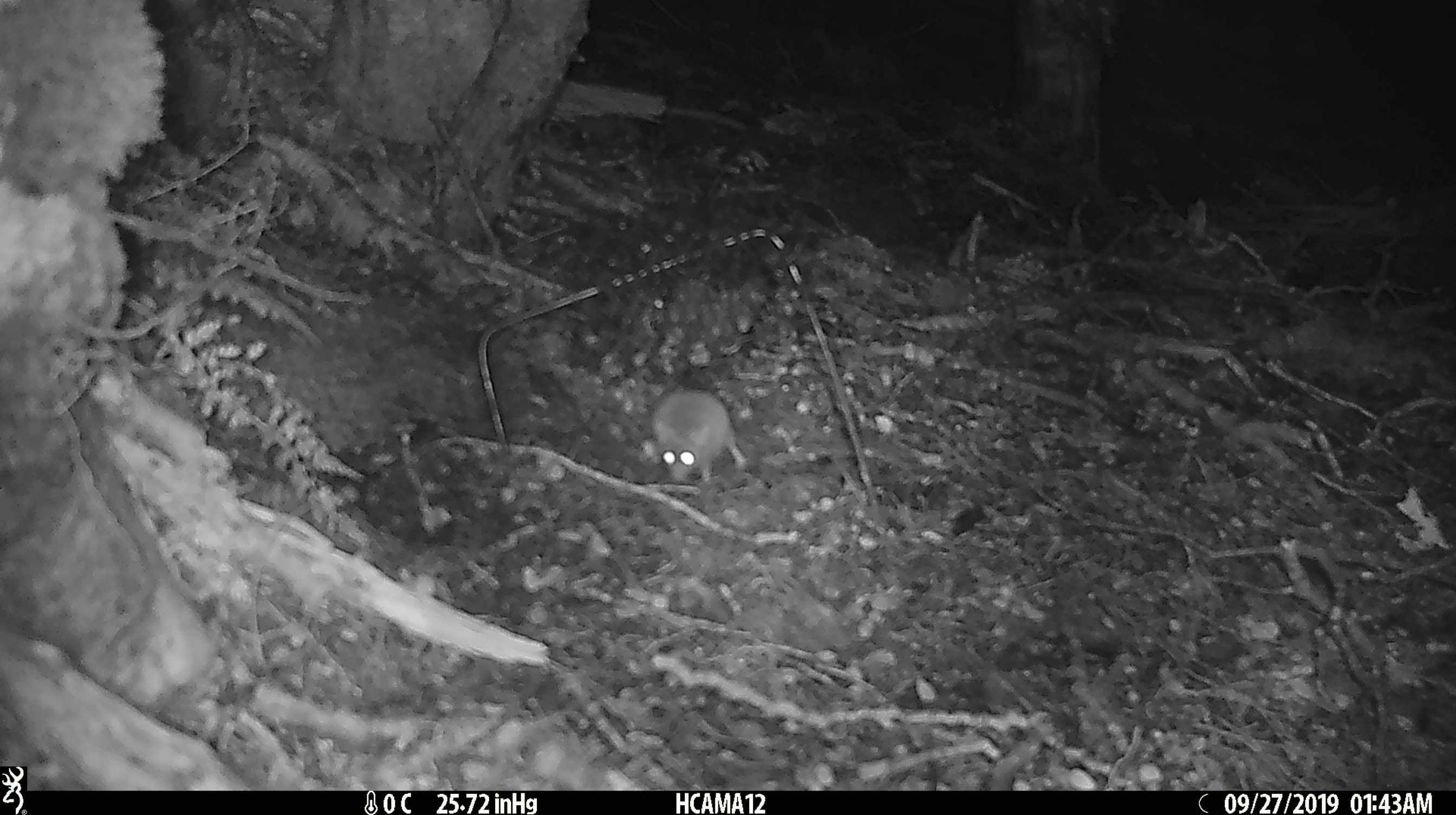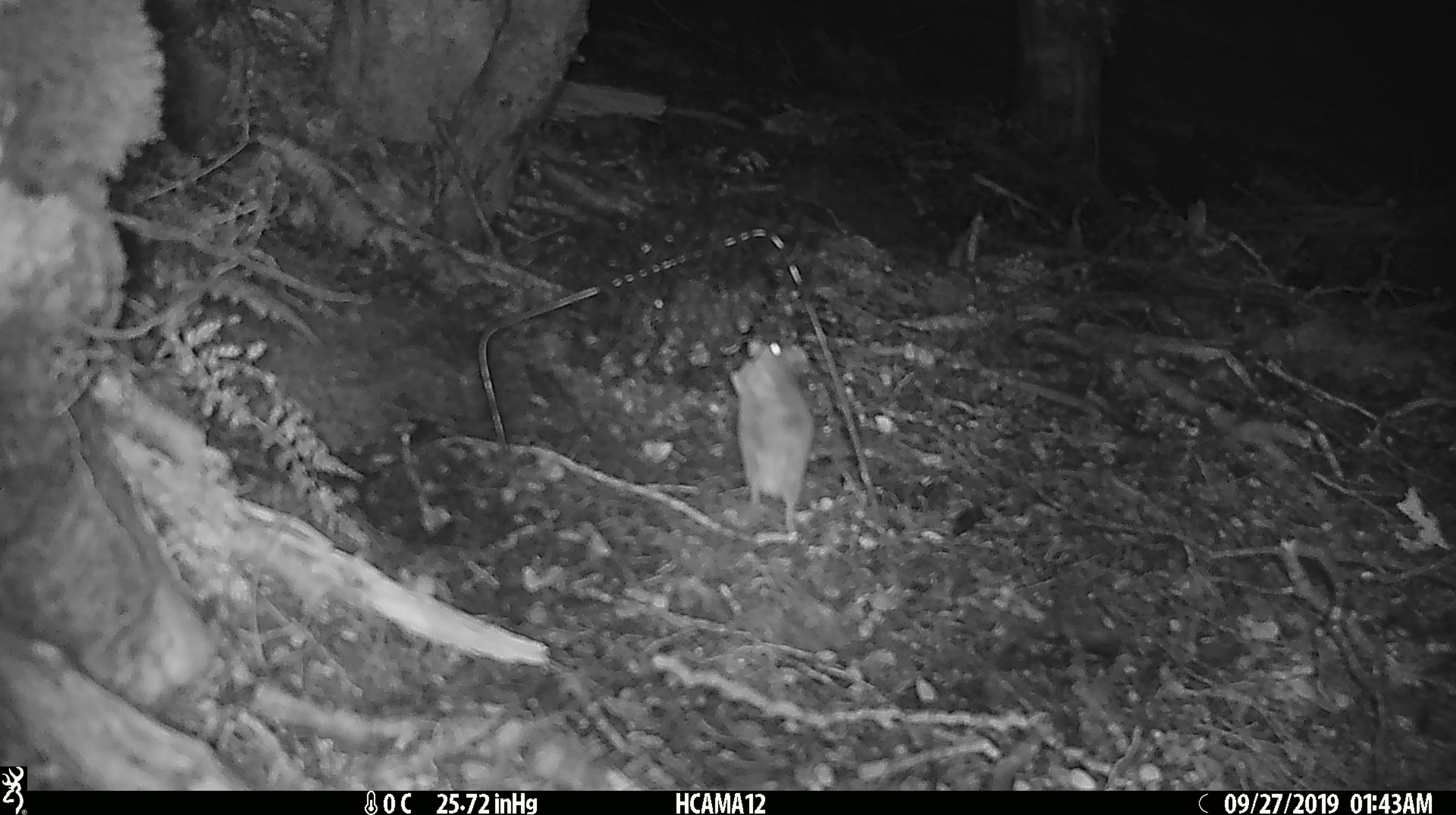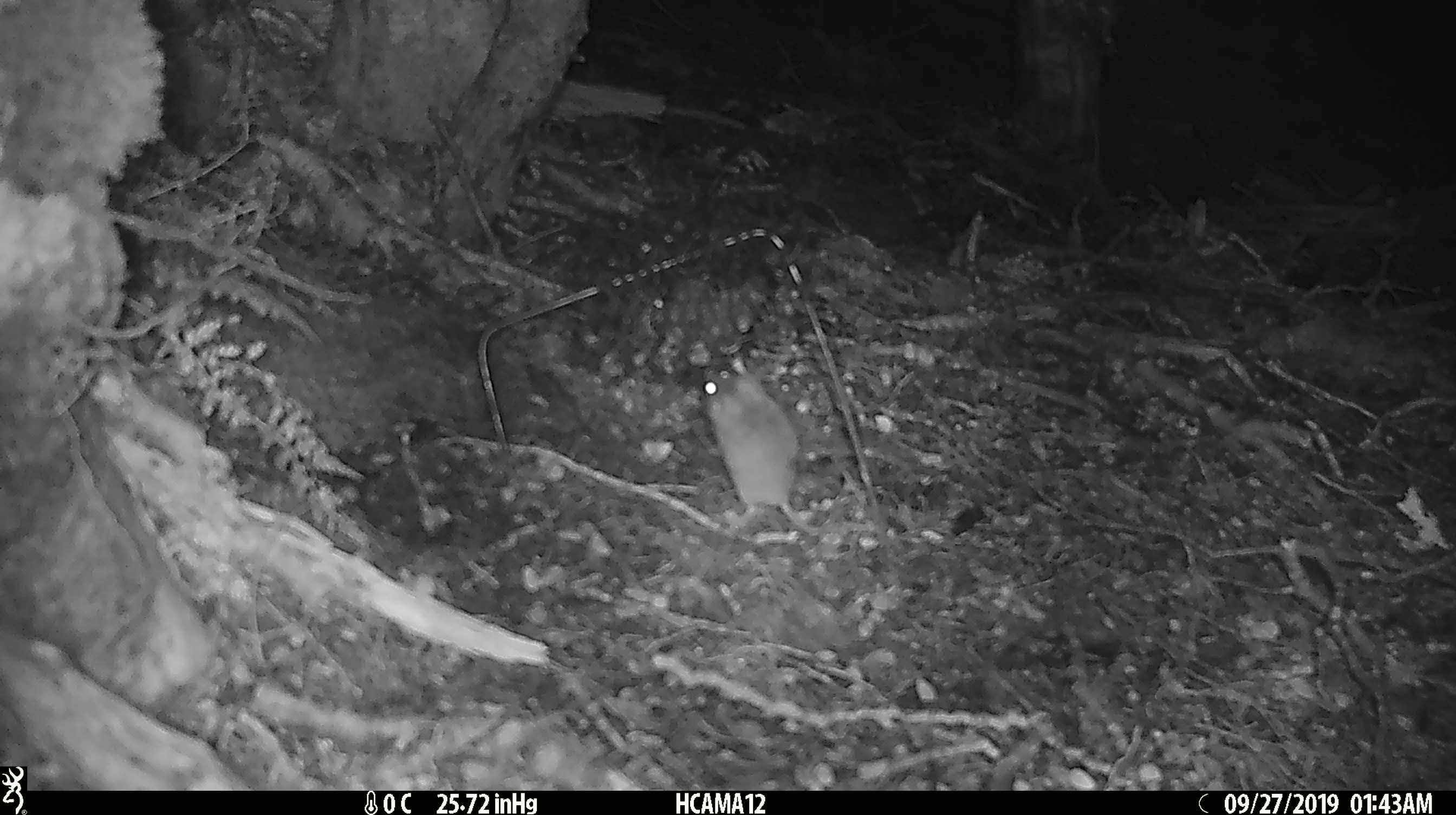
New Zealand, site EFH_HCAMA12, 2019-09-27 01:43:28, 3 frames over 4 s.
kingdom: Animalia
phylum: Chordata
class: Mammalia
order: Rodentia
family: Muridae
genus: Mus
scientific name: Mus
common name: mouse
Mouse (Mus).